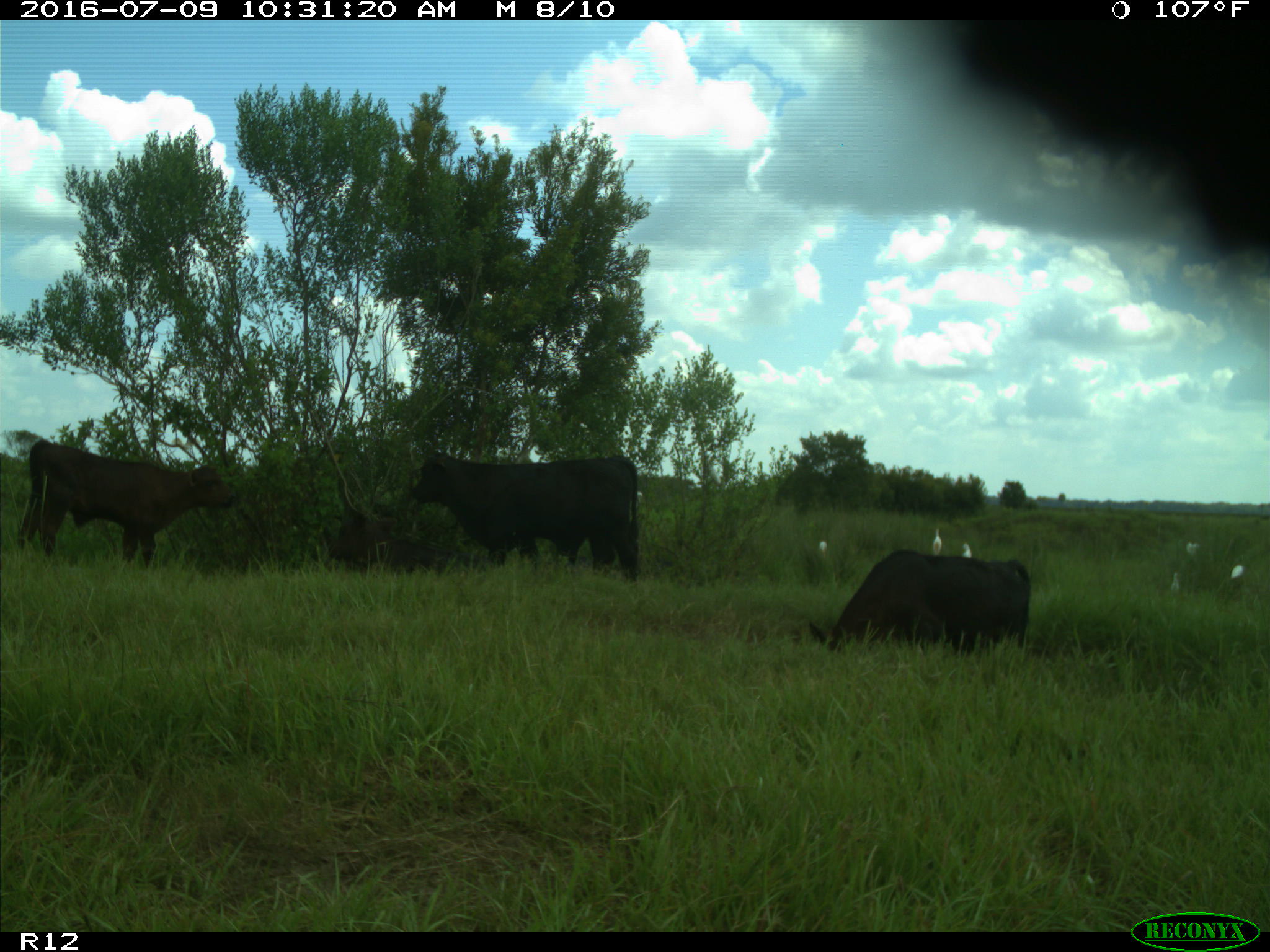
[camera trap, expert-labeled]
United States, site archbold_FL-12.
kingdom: Animalia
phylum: Chordata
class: Mammalia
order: Artiodactyla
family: Bovidae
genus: Bos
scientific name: Bos taurus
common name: domestic cow